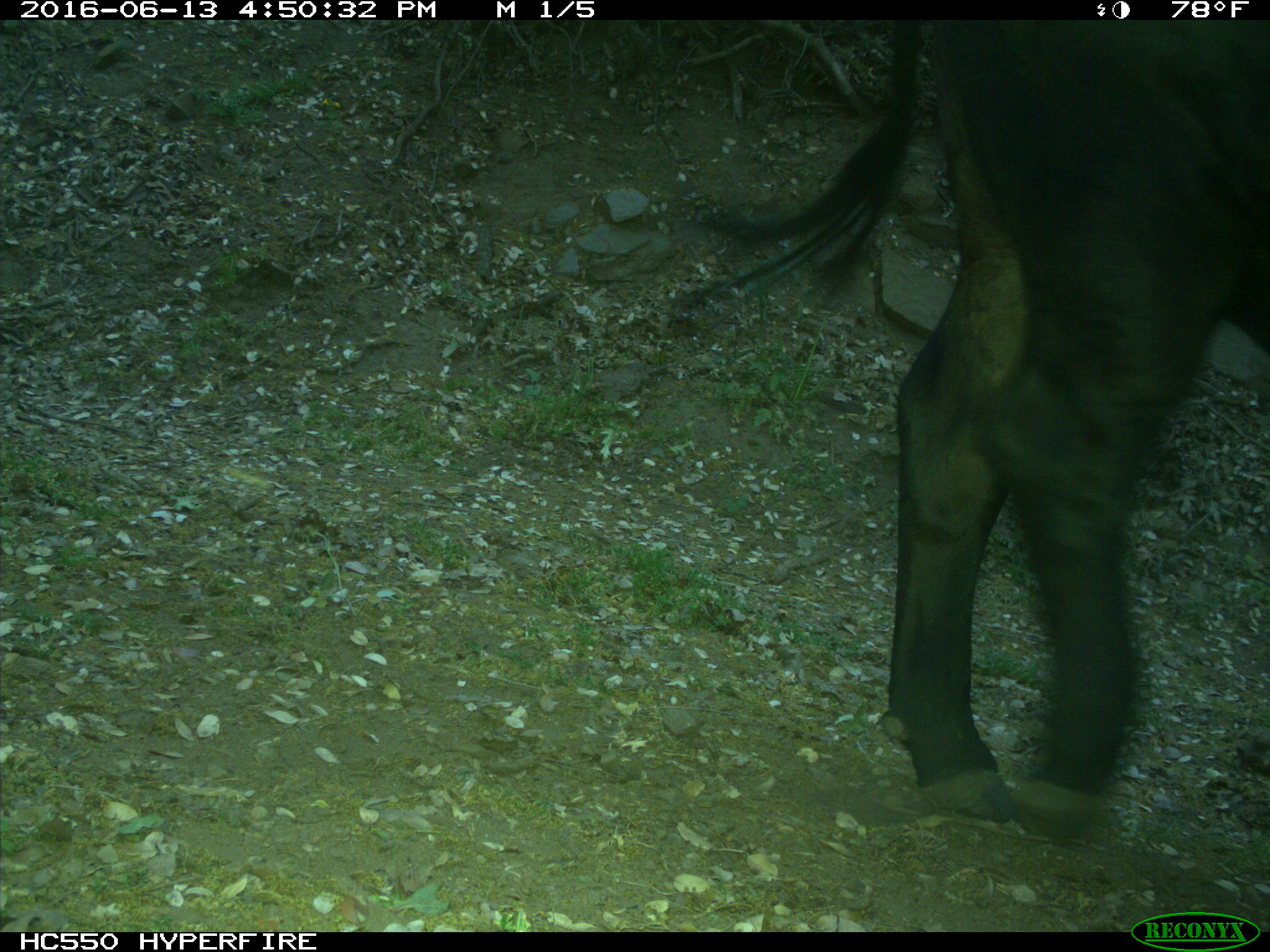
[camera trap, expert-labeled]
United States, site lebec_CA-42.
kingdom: Animalia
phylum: Chordata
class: Mammalia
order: Artiodactyla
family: Bovidae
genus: Bos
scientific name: Bos taurus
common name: domestic cow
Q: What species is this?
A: Bos taurus (domestic cow).